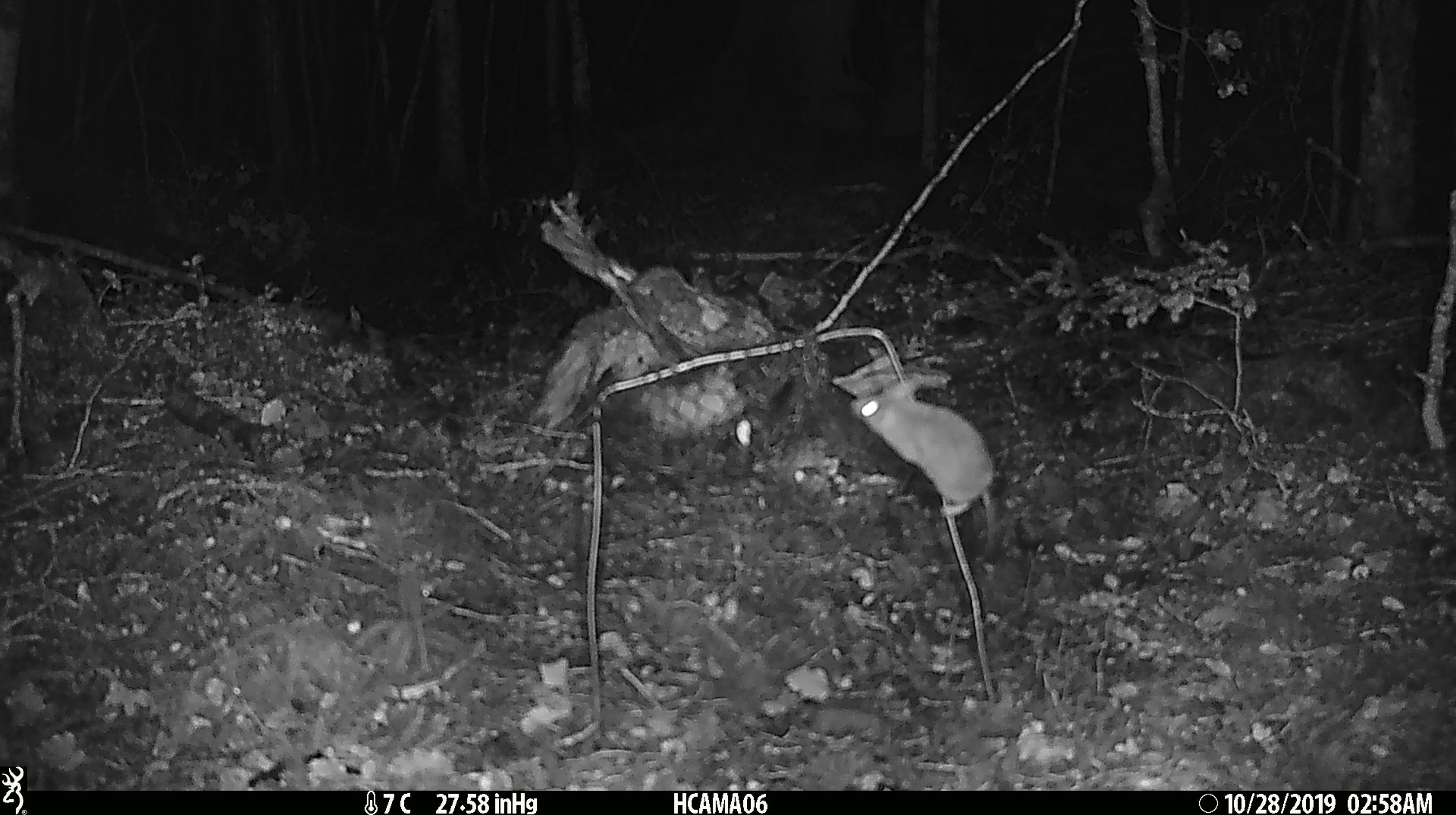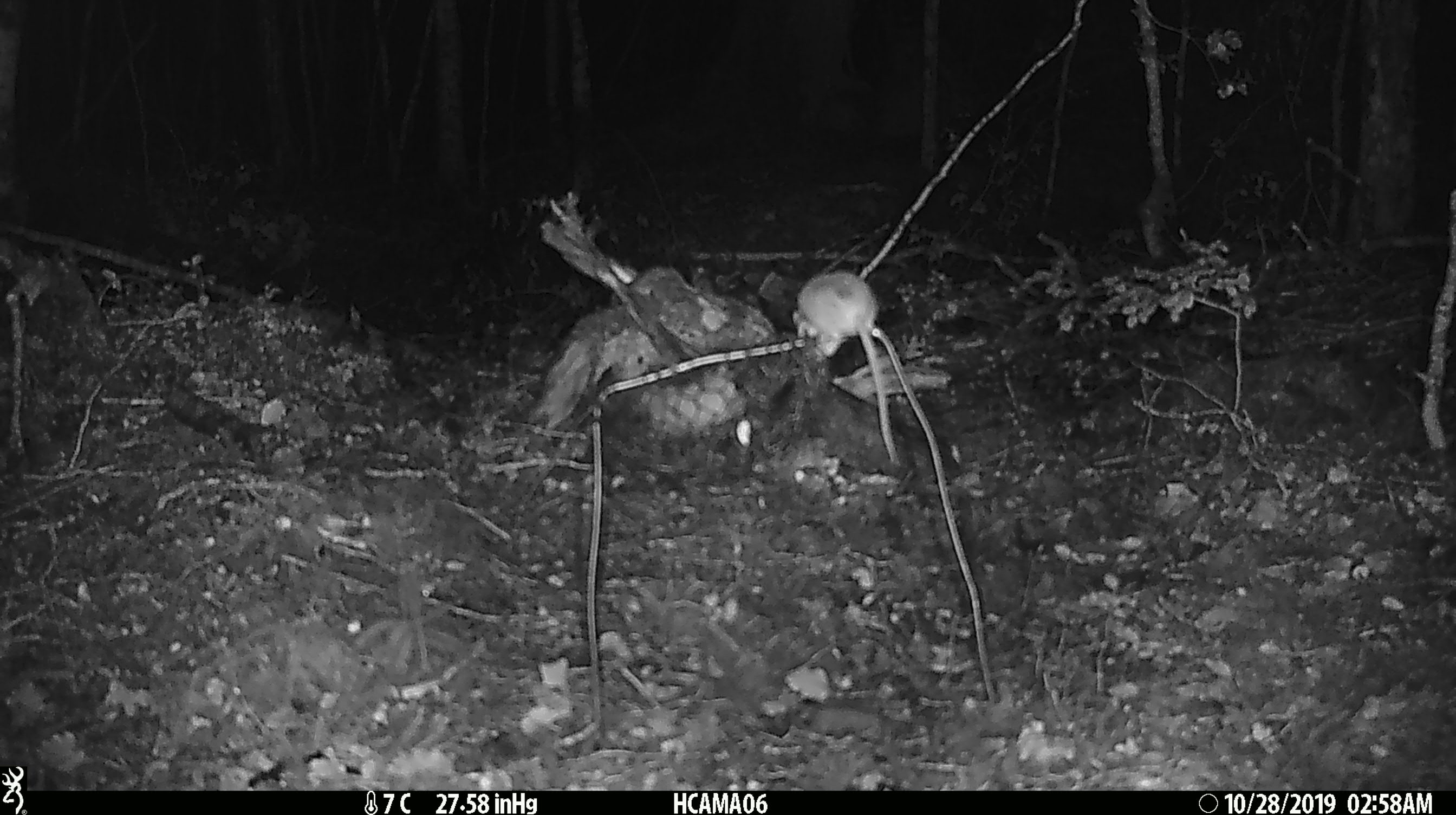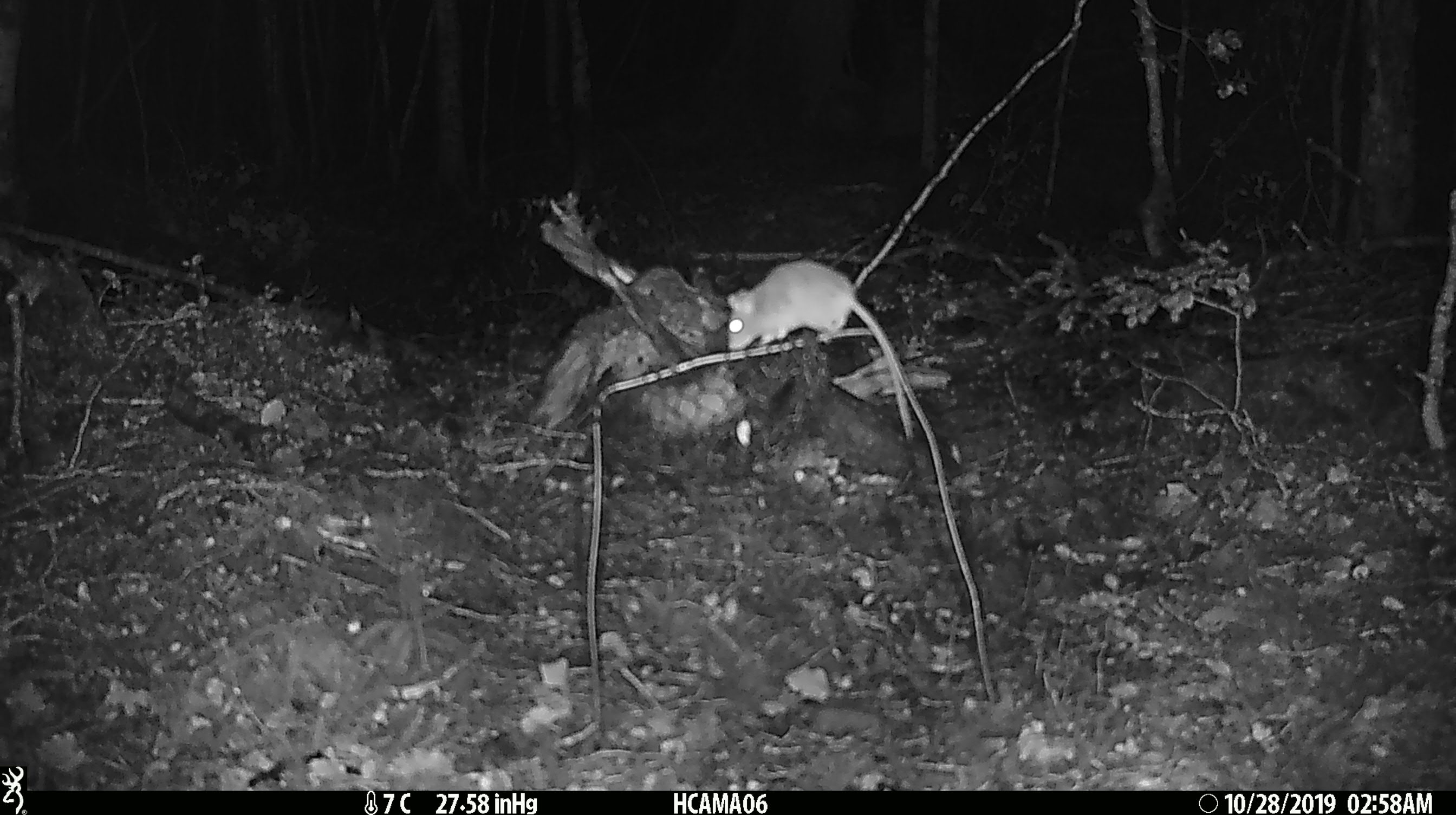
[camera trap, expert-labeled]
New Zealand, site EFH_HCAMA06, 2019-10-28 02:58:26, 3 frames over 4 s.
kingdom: Animalia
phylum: Chordata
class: Mammalia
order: Rodentia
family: Muridae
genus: Mus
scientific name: Mus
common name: mouse